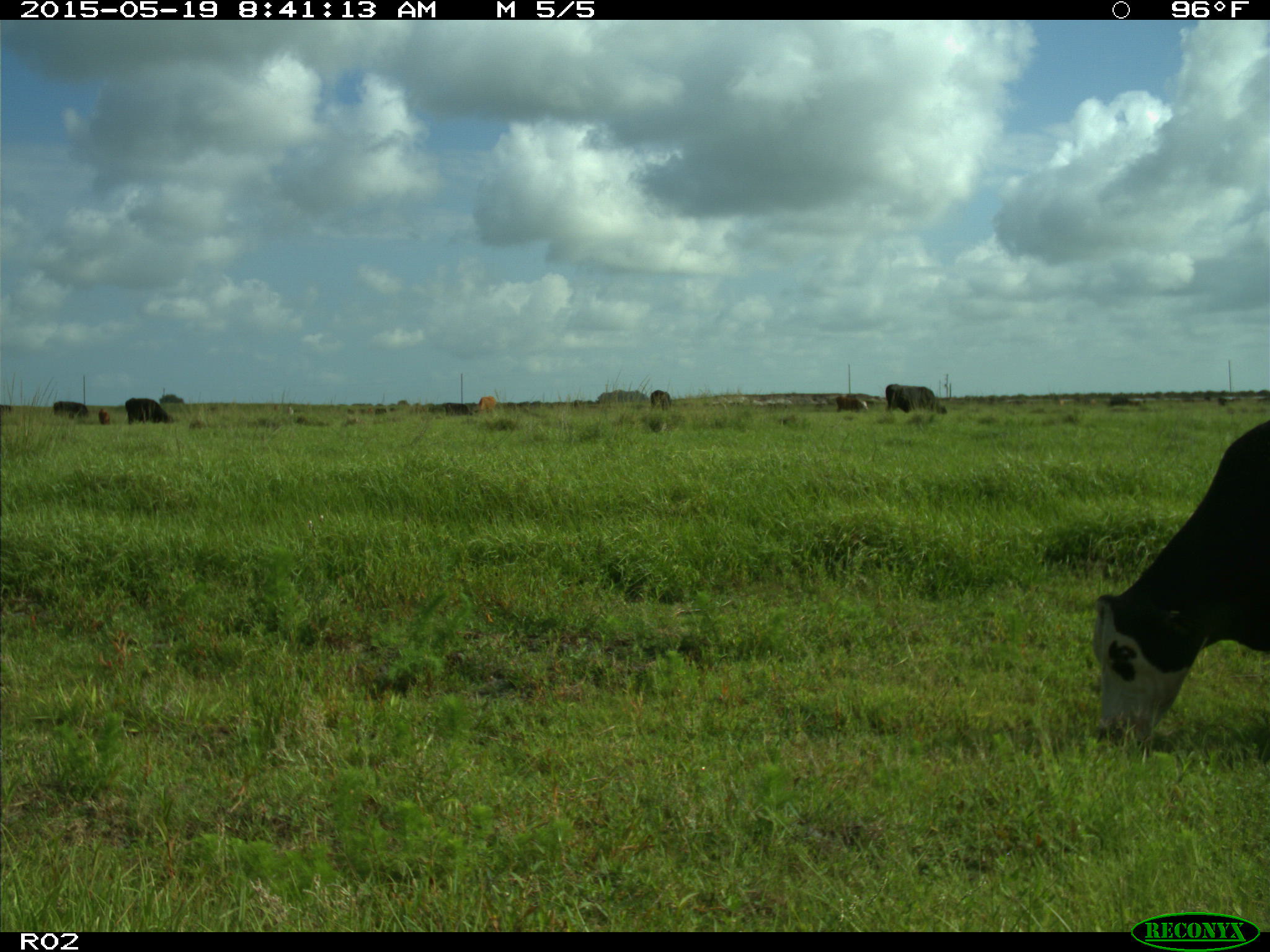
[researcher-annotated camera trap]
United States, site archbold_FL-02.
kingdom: Animalia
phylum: Chordata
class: Mammalia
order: Artiodactyla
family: Bovidae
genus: Bos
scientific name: Bos taurus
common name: domestic cow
Bos taurus (domestic cow).